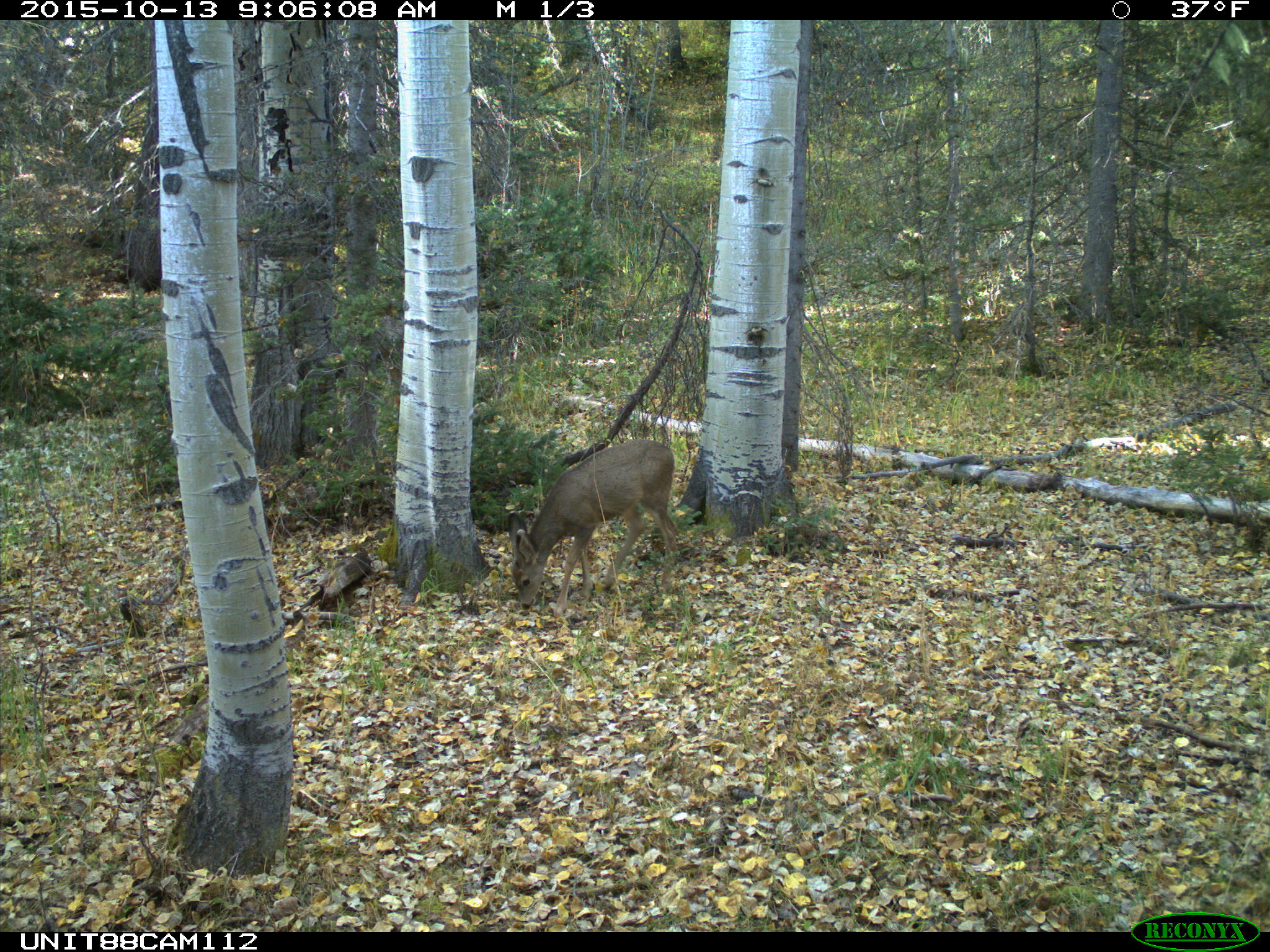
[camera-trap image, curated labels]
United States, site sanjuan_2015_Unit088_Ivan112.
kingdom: Animalia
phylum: Chordata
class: Mammalia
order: Artiodactyla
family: Cervidae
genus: Odocoileus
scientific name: Odocoileus hemionus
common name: mule deer